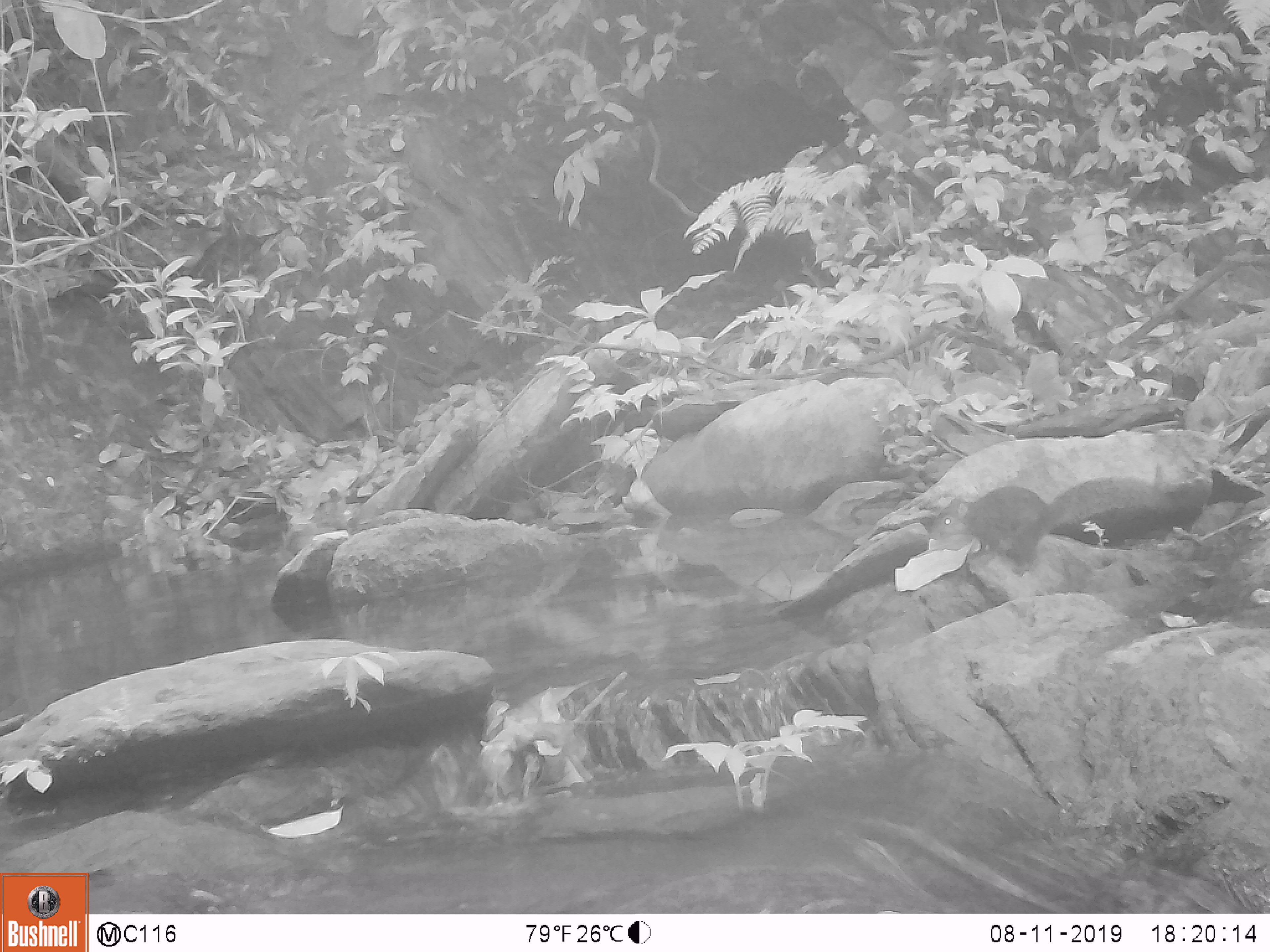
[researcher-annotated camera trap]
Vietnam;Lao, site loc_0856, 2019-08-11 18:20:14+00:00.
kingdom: Animalia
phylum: Chordata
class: Mammalia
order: Rodentia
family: Sciuridae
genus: Dremomys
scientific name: Dremomys rufigenis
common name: red-cheeked squirrel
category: red cheeked squirrel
Red cheeked squirrel (red-cheeked squirrel) (Dremomys rufigenis). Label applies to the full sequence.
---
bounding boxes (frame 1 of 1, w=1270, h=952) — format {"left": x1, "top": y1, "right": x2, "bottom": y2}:
red cheeked squirrel: {"left": 936, "top": 476, "right": 1168, "bottom": 569}